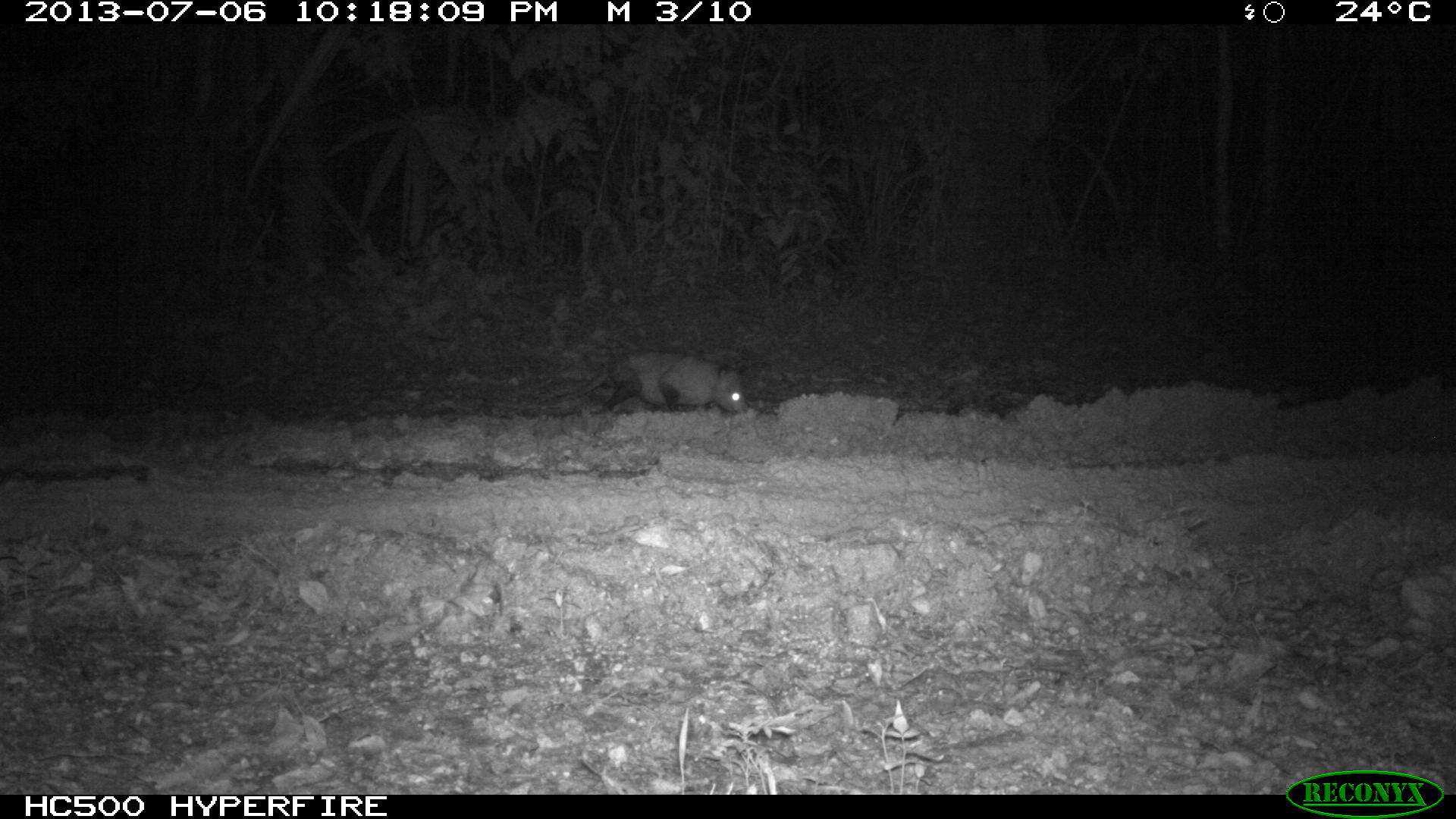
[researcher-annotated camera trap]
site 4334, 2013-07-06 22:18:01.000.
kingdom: Animalia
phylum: Chordata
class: Mammalia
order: Didelphimorphia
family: Didelphidae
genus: Didelphis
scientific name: Didelphis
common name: american opossums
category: didelphis sp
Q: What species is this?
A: Didelphis sp (american opossums) (Didelphis).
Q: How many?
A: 1.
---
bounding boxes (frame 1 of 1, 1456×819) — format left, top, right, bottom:
didelphis sp: 514, 350, 747, 411